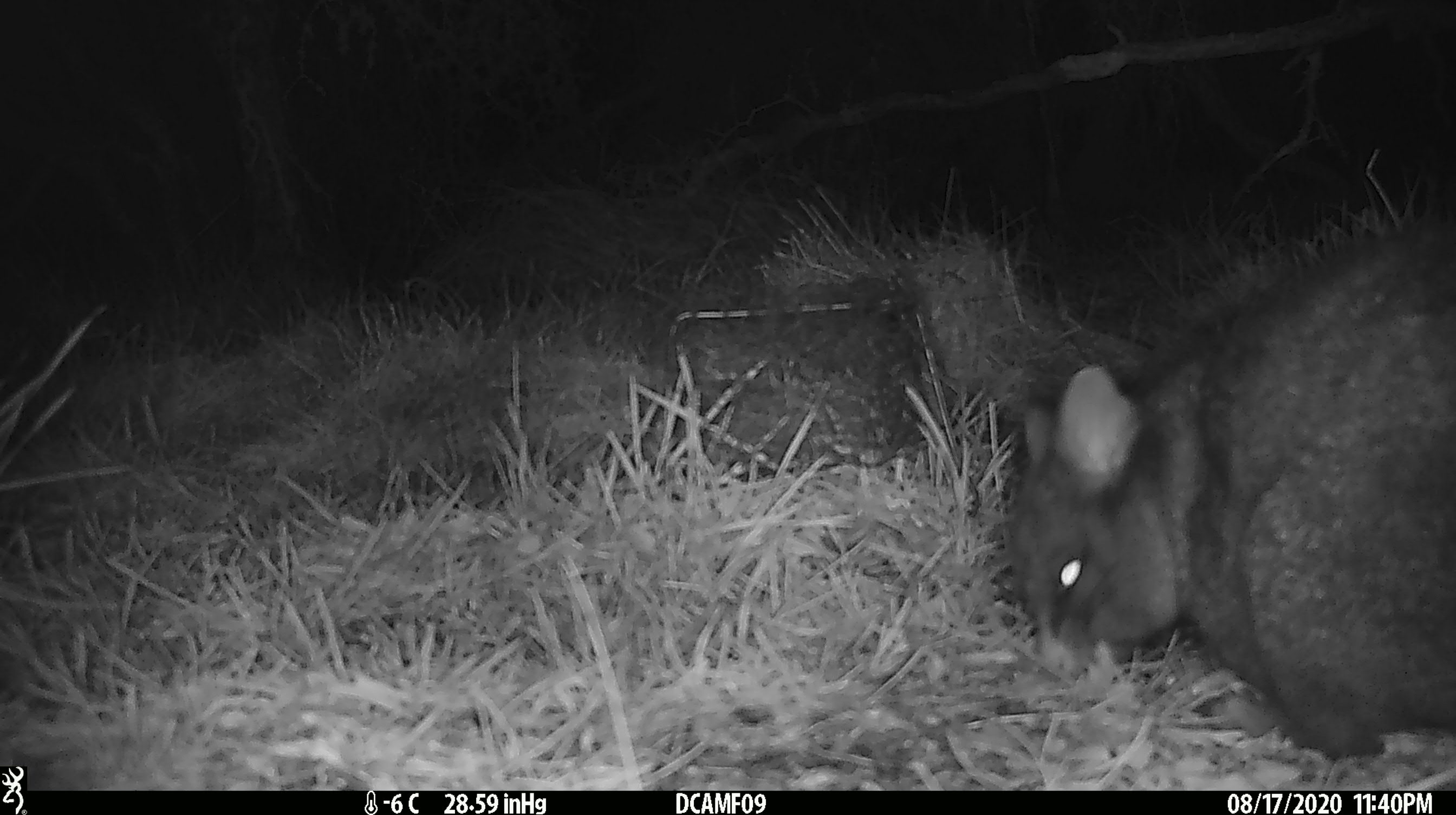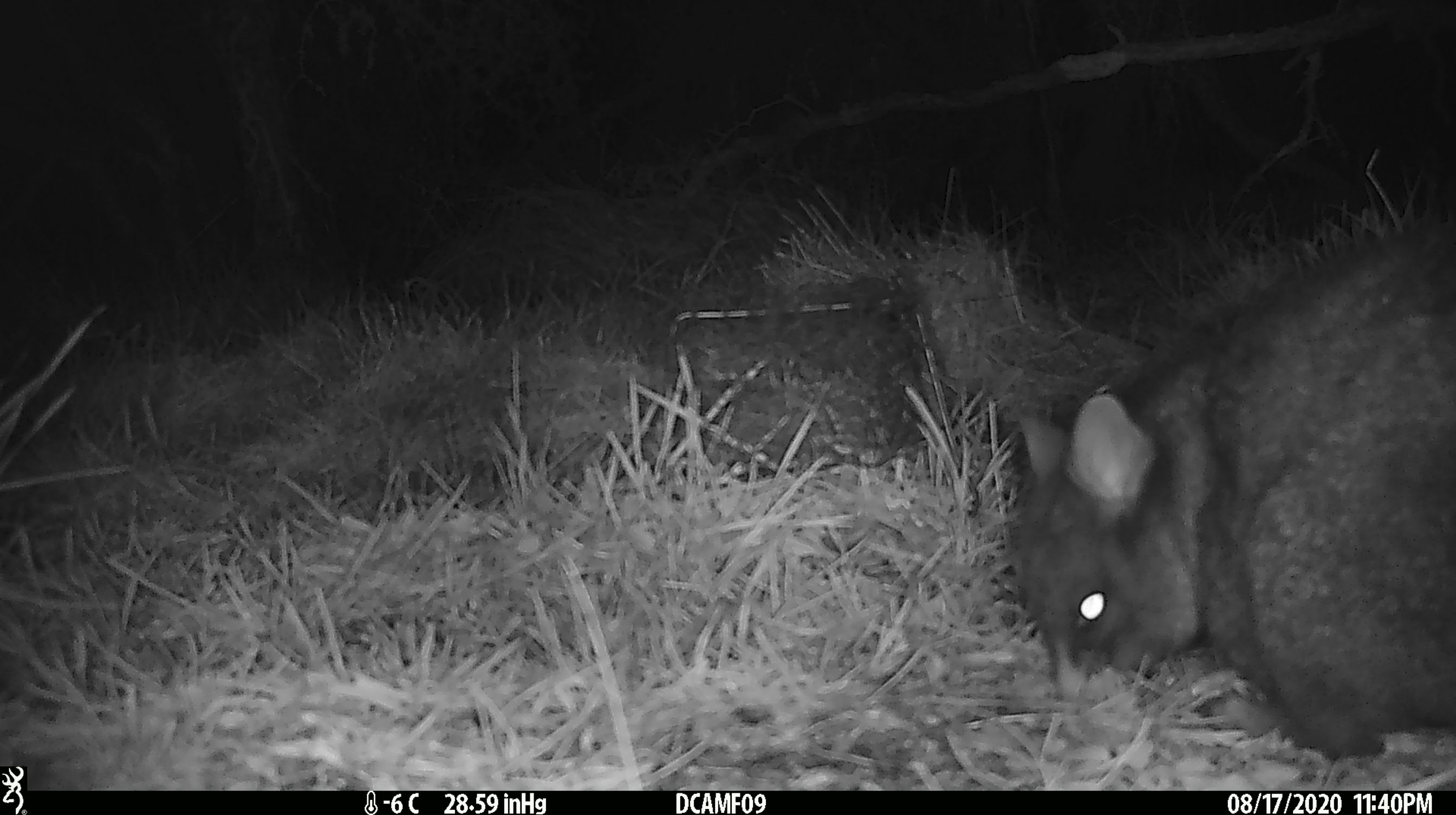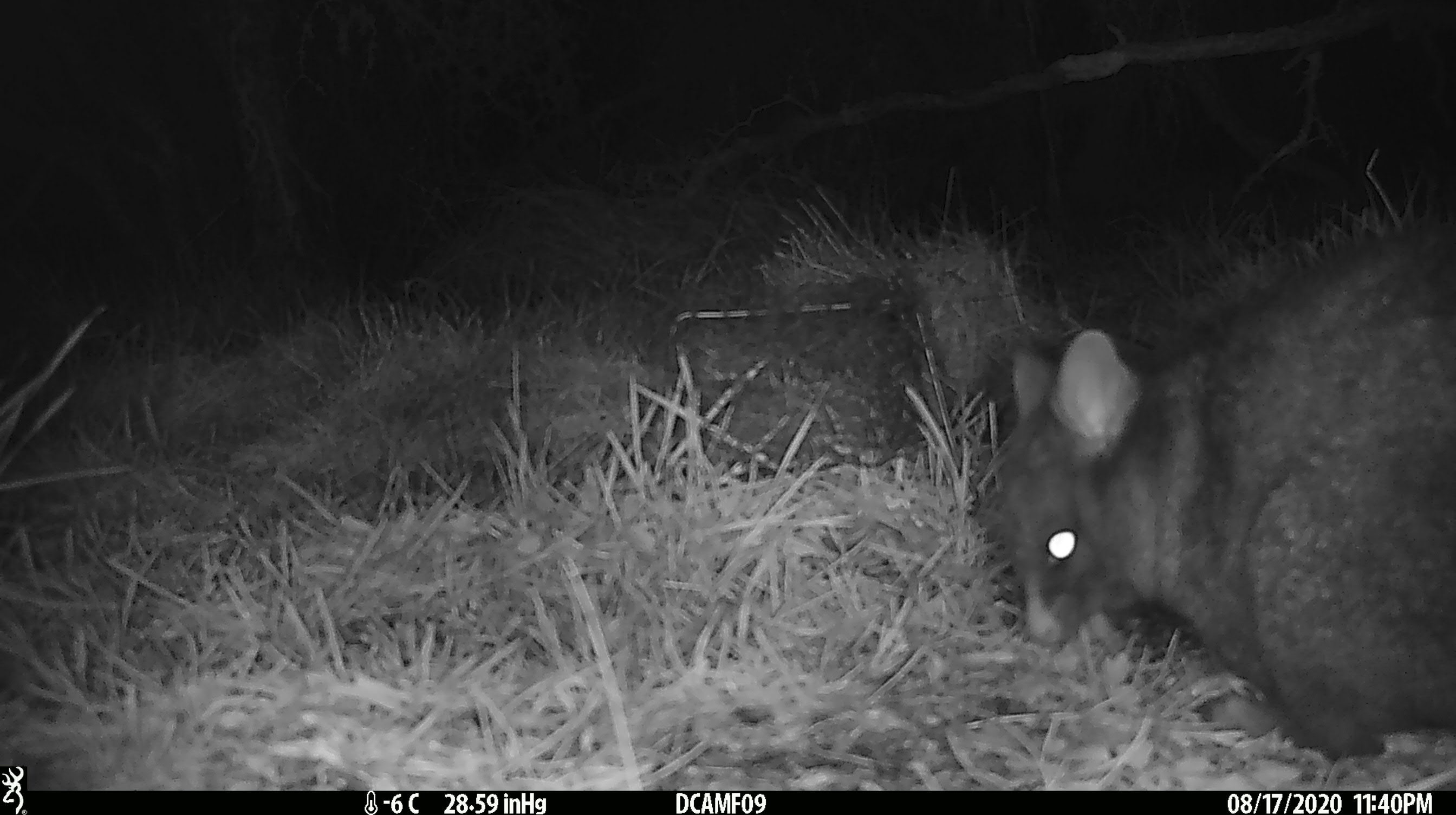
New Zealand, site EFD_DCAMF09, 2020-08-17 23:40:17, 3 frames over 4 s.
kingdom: Animalia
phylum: Chordata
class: Mammalia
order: Diprotodontia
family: Phalangeridae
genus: Trichosurus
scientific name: Trichosurus vulpecula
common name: common brushtail possum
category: possum